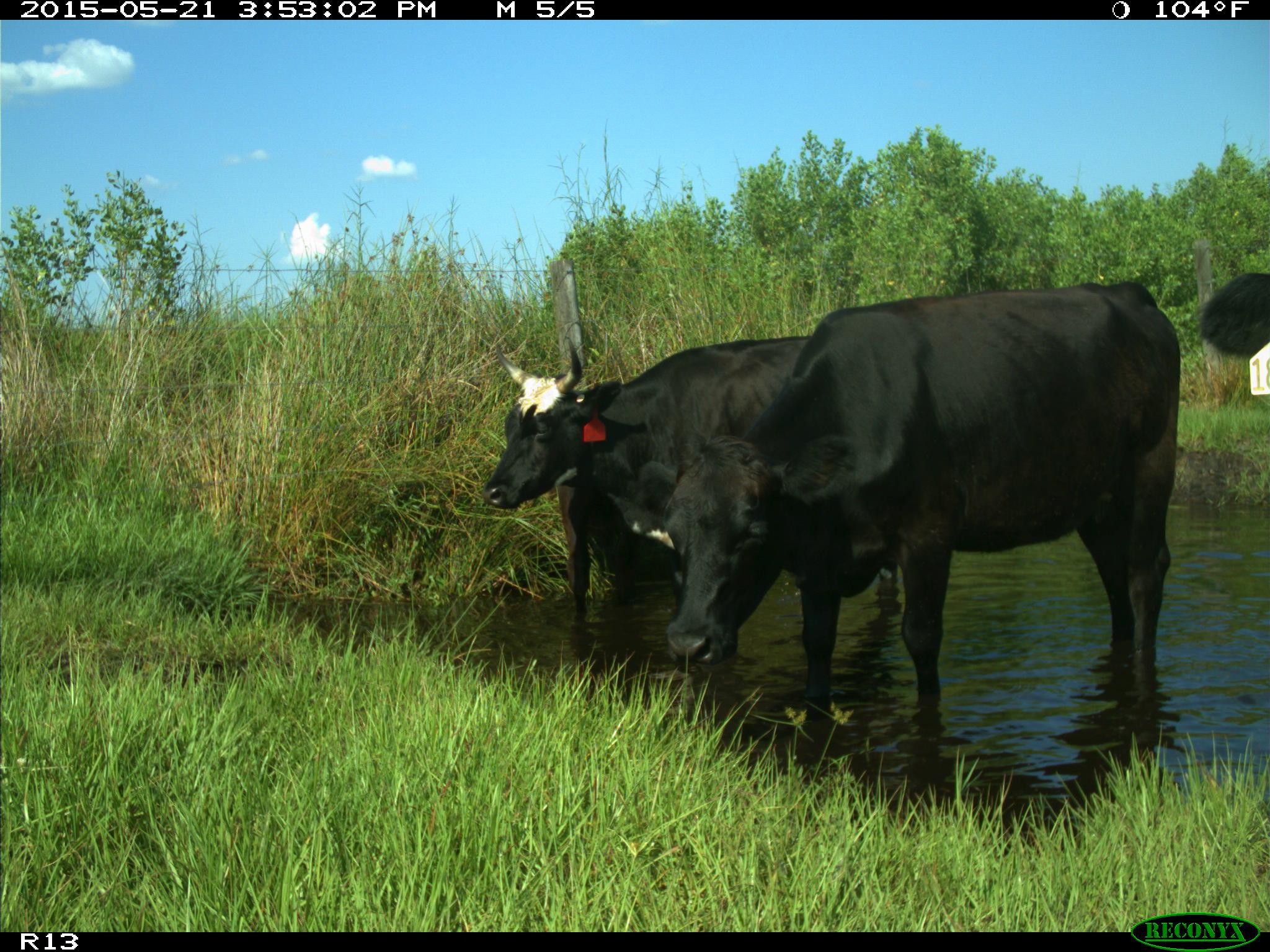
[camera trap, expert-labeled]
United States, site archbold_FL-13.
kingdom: Animalia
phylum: Chordata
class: Mammalia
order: Artiodactyla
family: Bovidae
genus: Bos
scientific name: Bos taurus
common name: domestic cow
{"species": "Bos taurus (domestic cow)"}